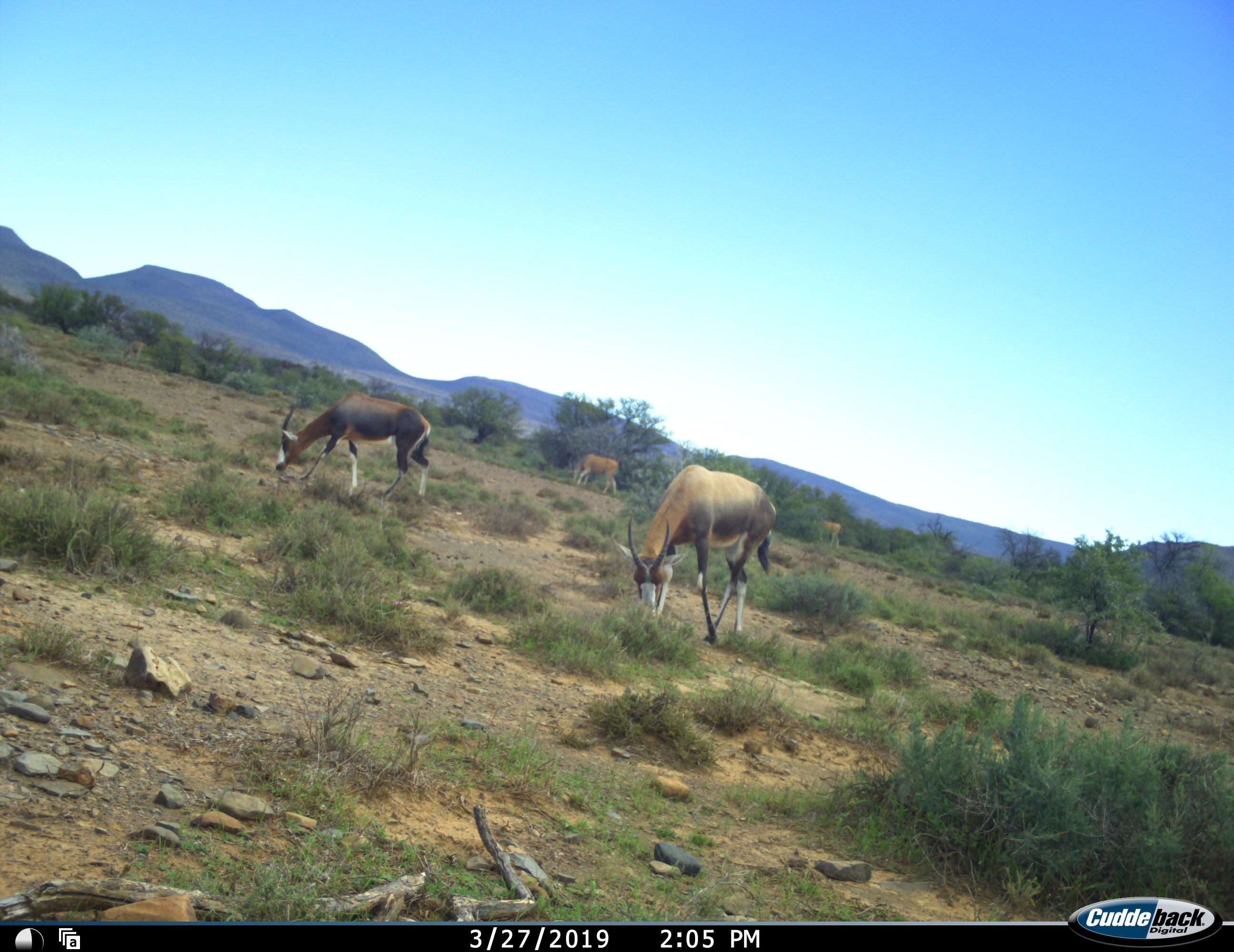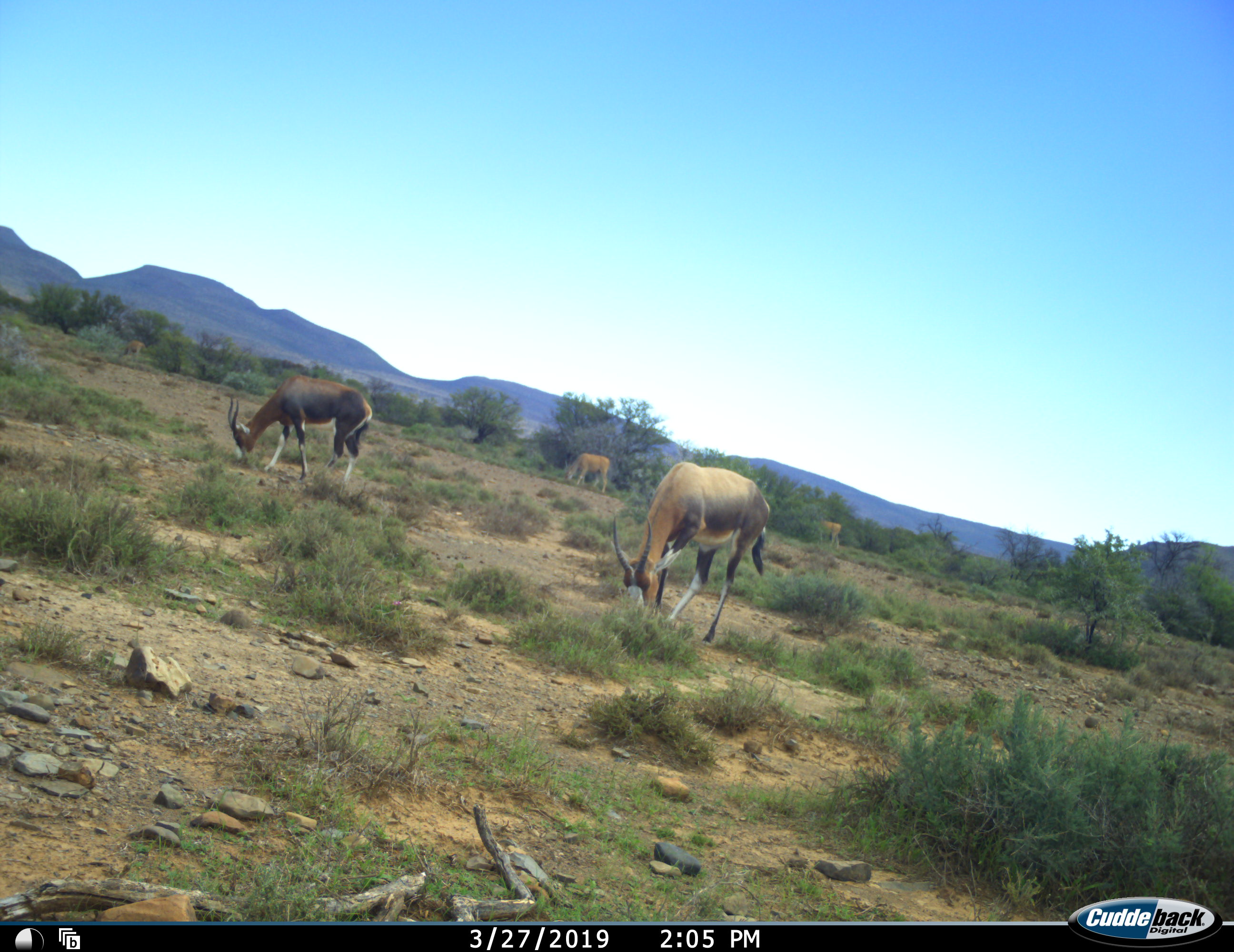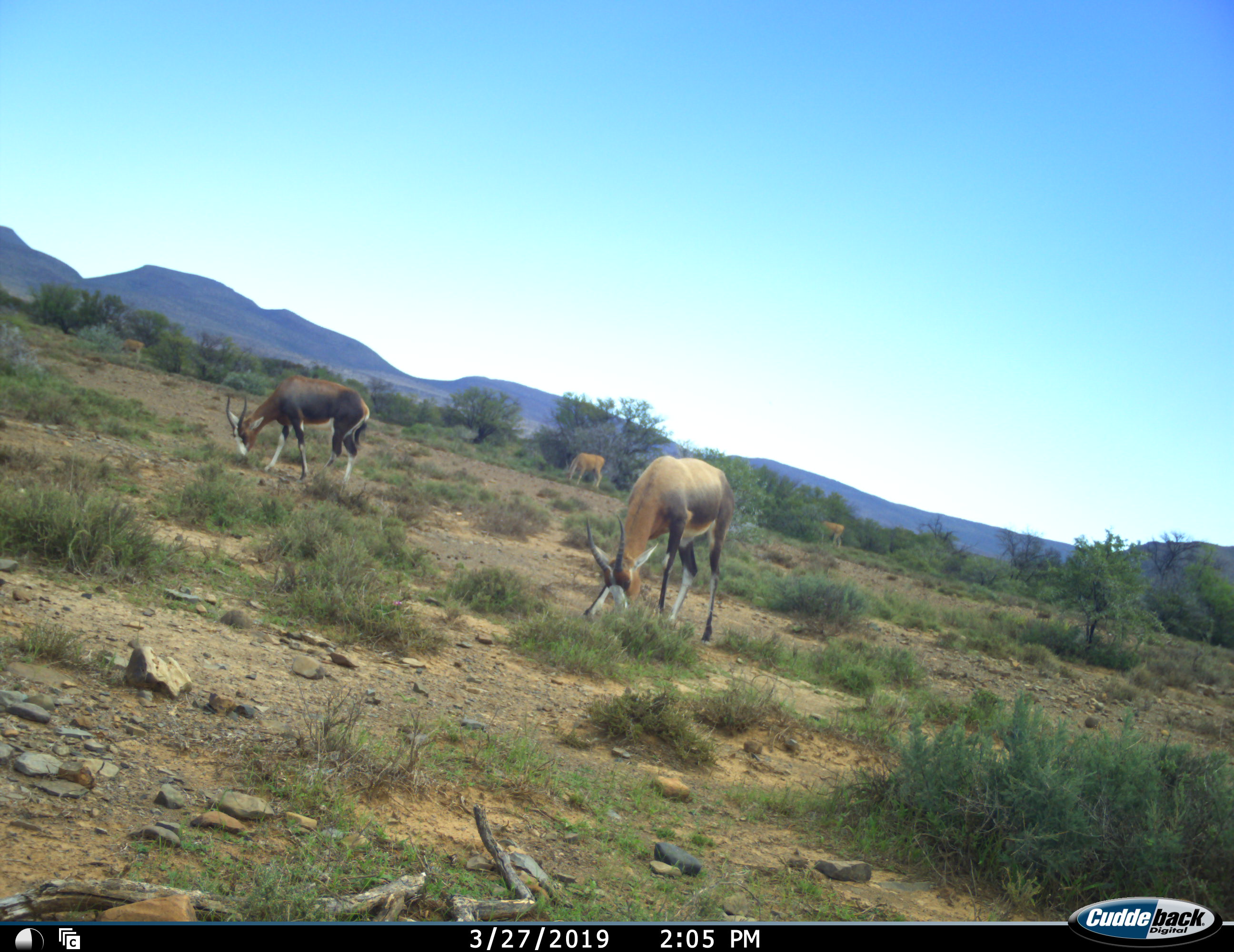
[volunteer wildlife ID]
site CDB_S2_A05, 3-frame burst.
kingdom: Animalia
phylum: Chordata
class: Mammalia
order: Artiodactyla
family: Bovidae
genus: Damaliscus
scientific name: Damaliscus pygargus phillipsi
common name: blesbok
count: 3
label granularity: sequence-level